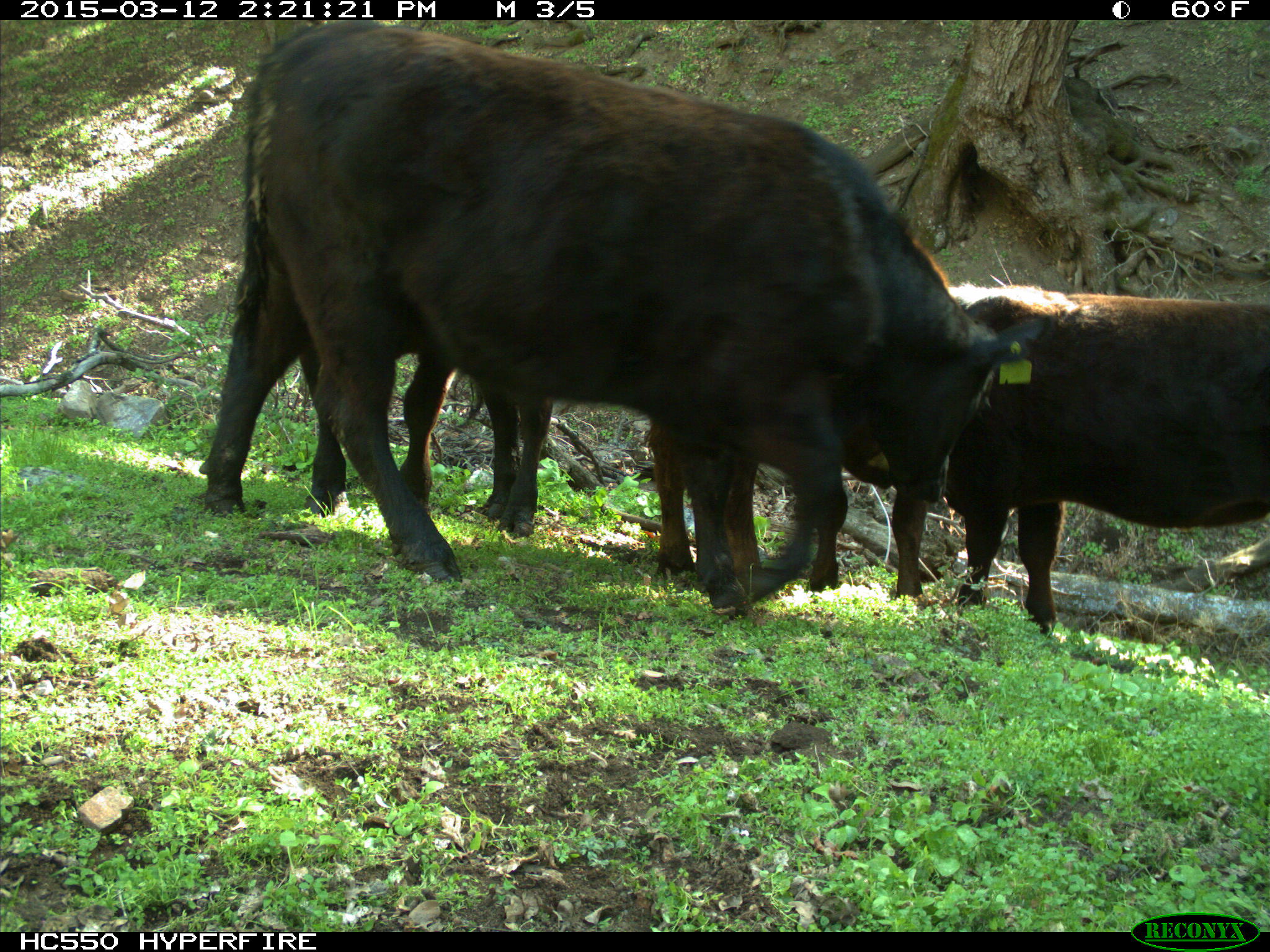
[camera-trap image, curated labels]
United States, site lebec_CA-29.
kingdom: Animalia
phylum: Chordata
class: Mammalia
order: Artiodactyla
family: Bovidae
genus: Bos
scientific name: Bos taurus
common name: domestic cow